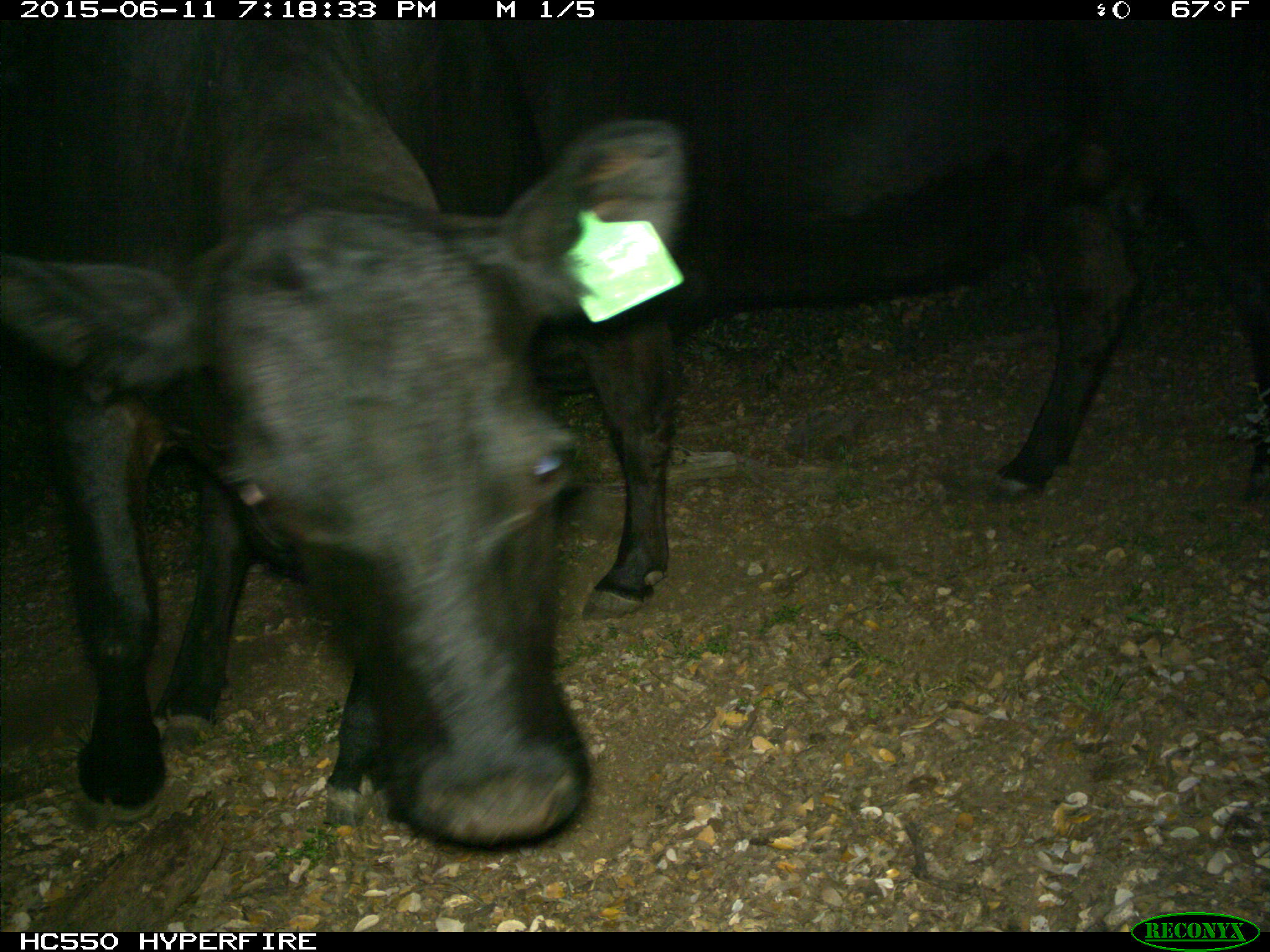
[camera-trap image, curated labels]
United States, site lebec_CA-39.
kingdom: Animalia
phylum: Chordata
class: Mammalia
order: Artiodactyla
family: Bovidae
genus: Bos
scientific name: Bos taurus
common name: domestic cow